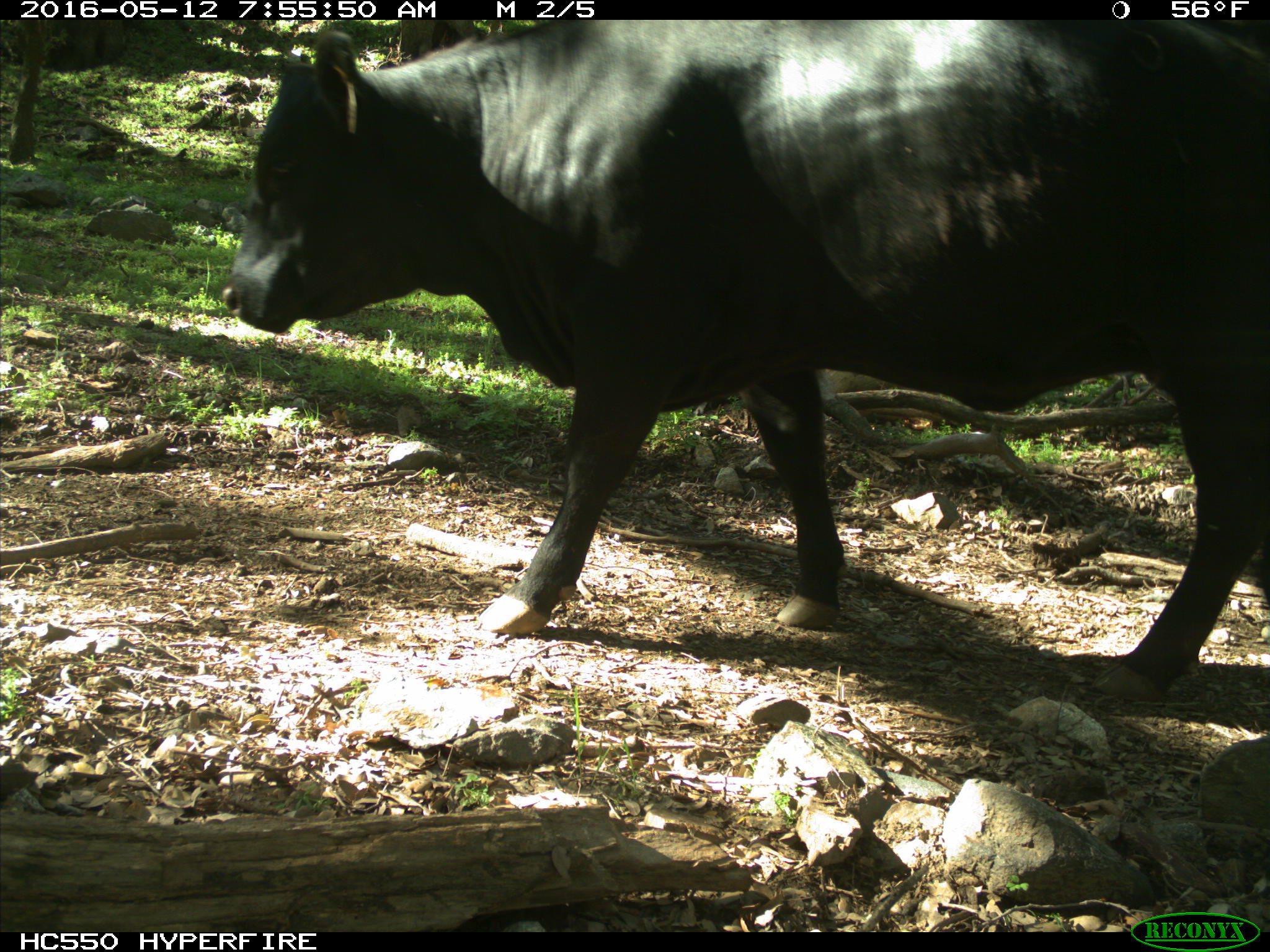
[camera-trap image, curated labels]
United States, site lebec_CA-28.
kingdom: Animalia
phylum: Chordata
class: Mammalia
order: Artiodactyla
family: Bovidae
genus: Bos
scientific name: Bos taurus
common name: domestic cow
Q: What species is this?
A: Bos taurus (domestic cow).